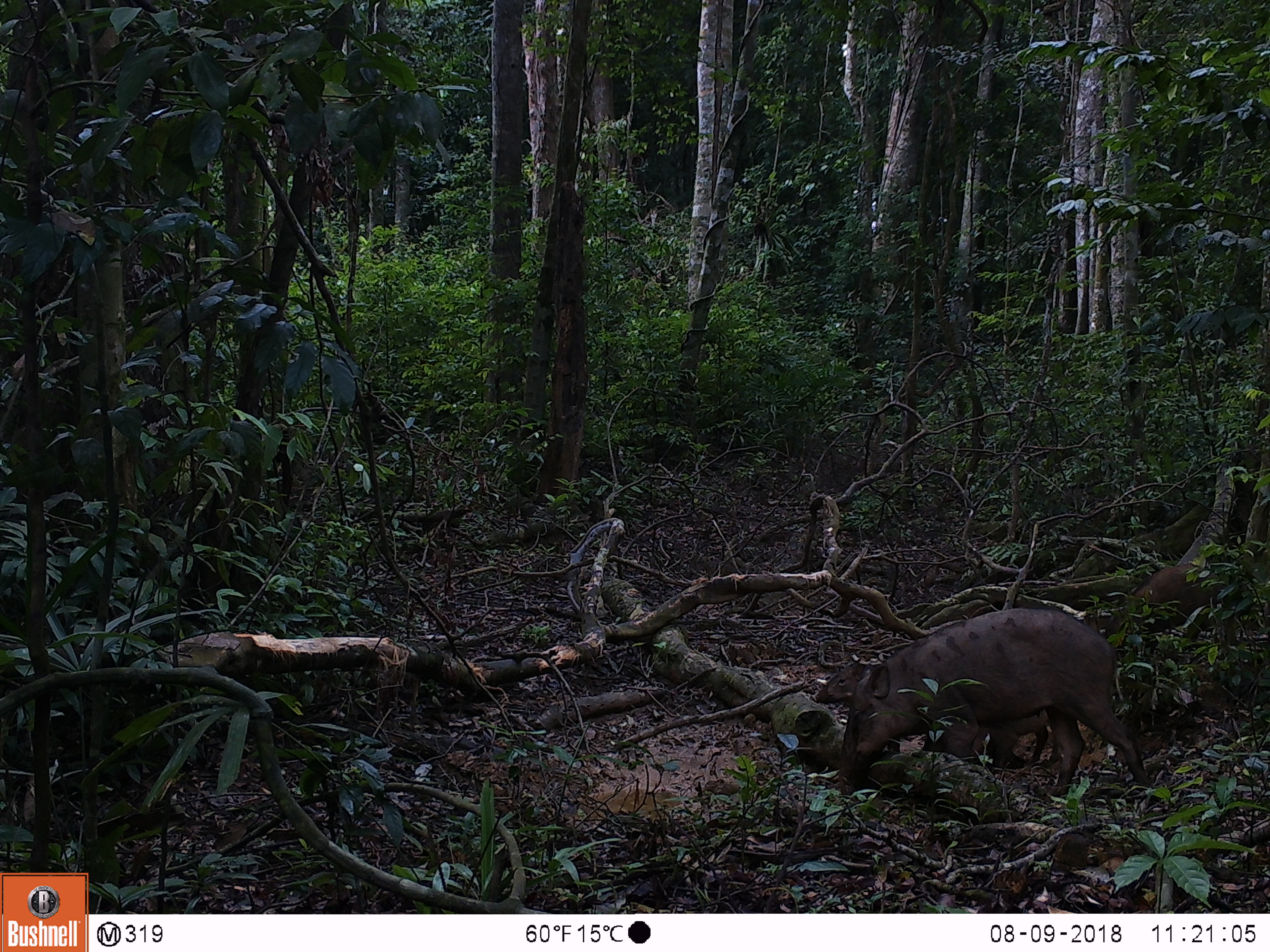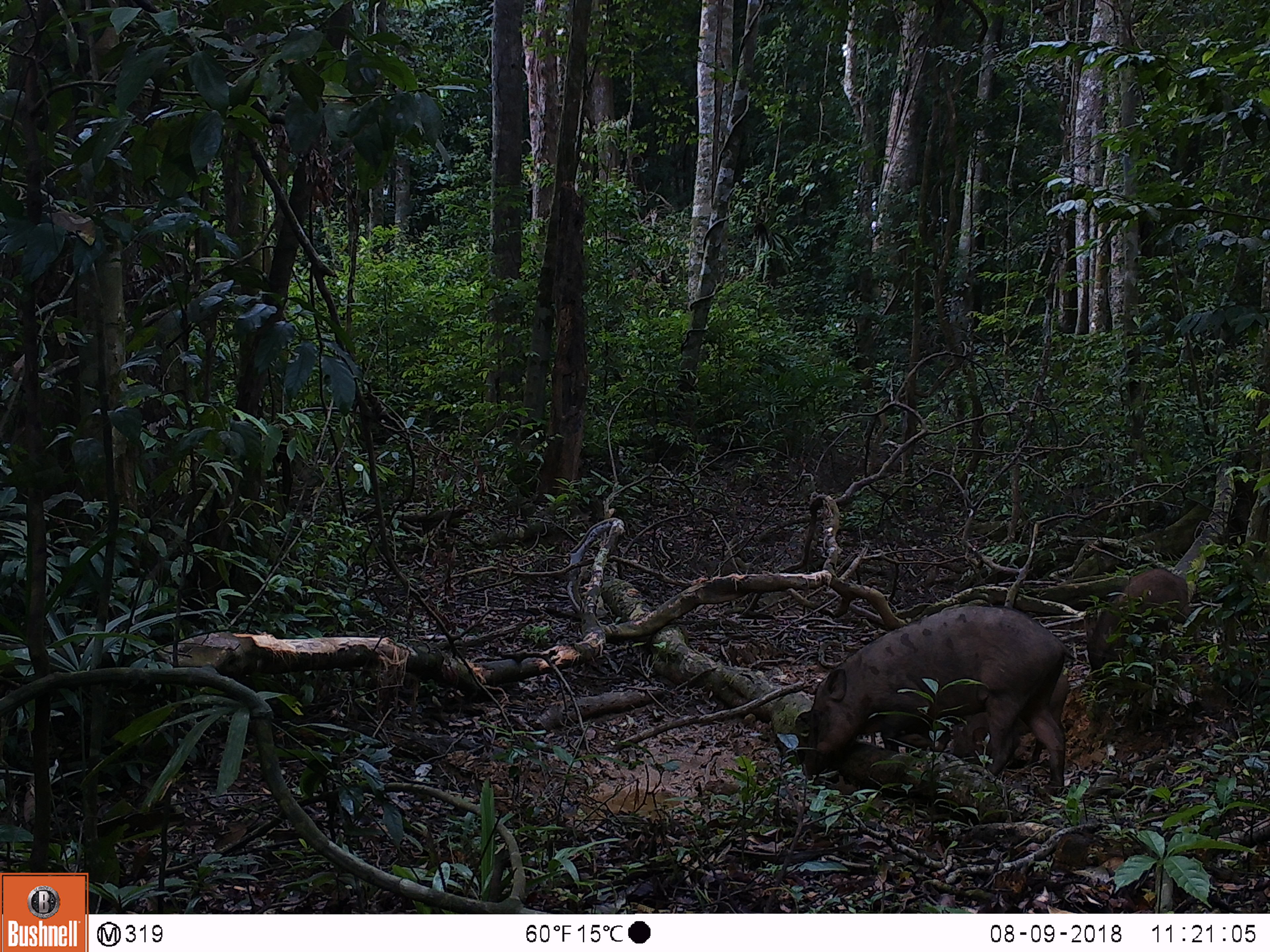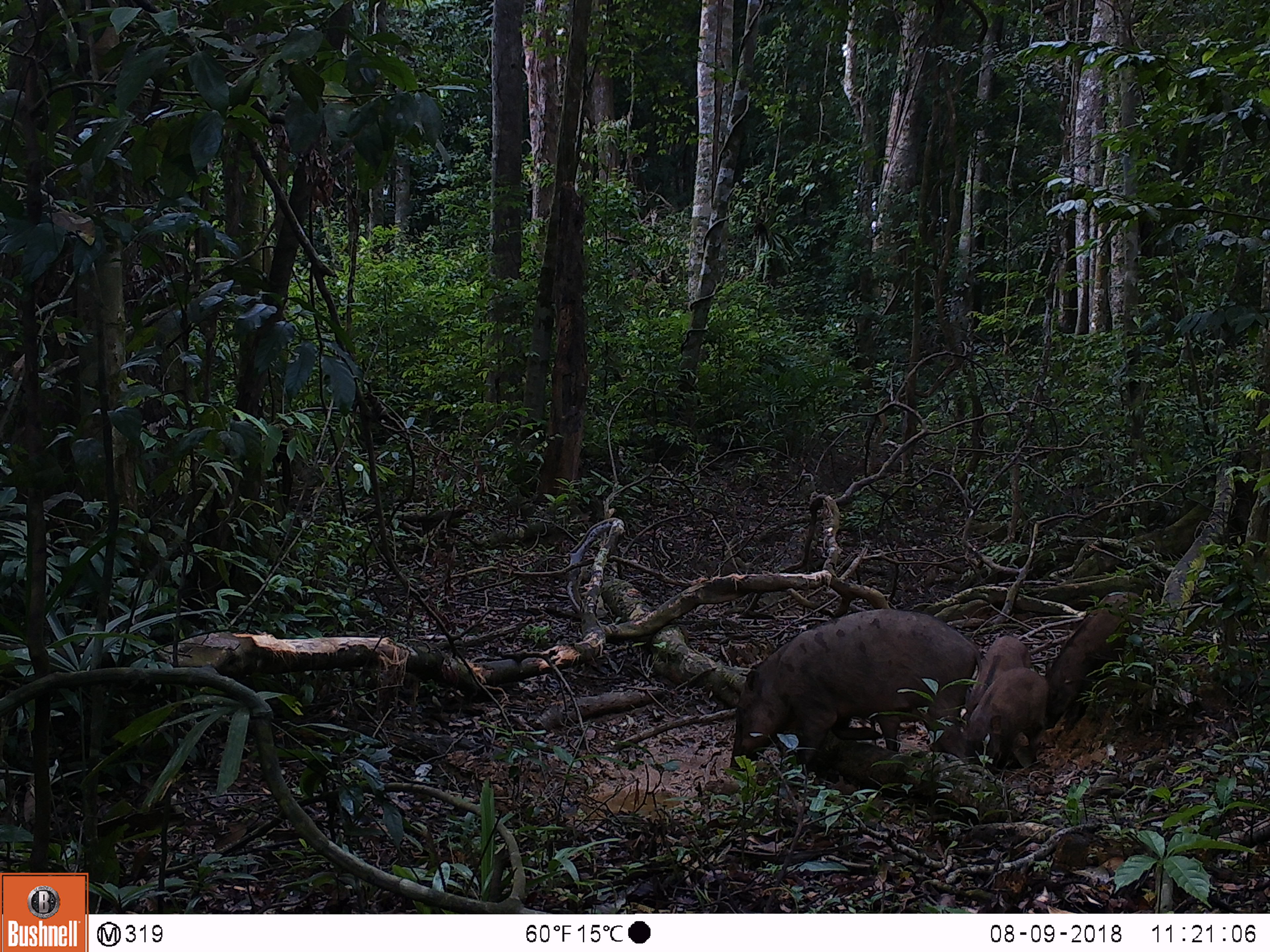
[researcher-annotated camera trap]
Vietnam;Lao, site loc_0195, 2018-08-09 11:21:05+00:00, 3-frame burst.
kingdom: Animalia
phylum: Chordata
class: Mammalia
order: Artiodactyla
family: Suidae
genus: Sus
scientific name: Sus scrofa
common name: eurasian wild pig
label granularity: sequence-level